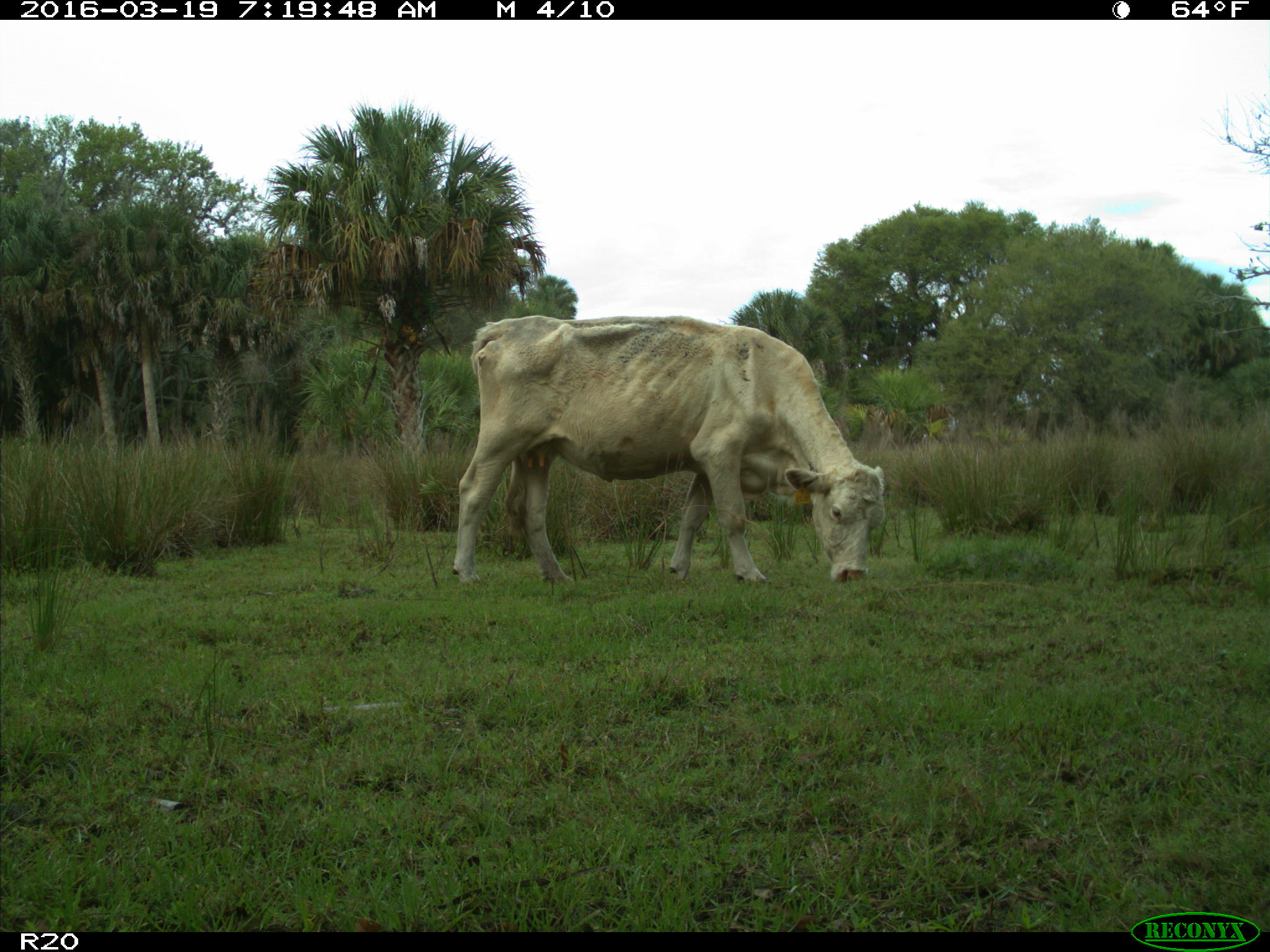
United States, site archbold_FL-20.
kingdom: Animalia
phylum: Chordata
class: Mammalia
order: Artiodactyla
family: Bovidae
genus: Bos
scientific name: Bos taurus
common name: domestic cow